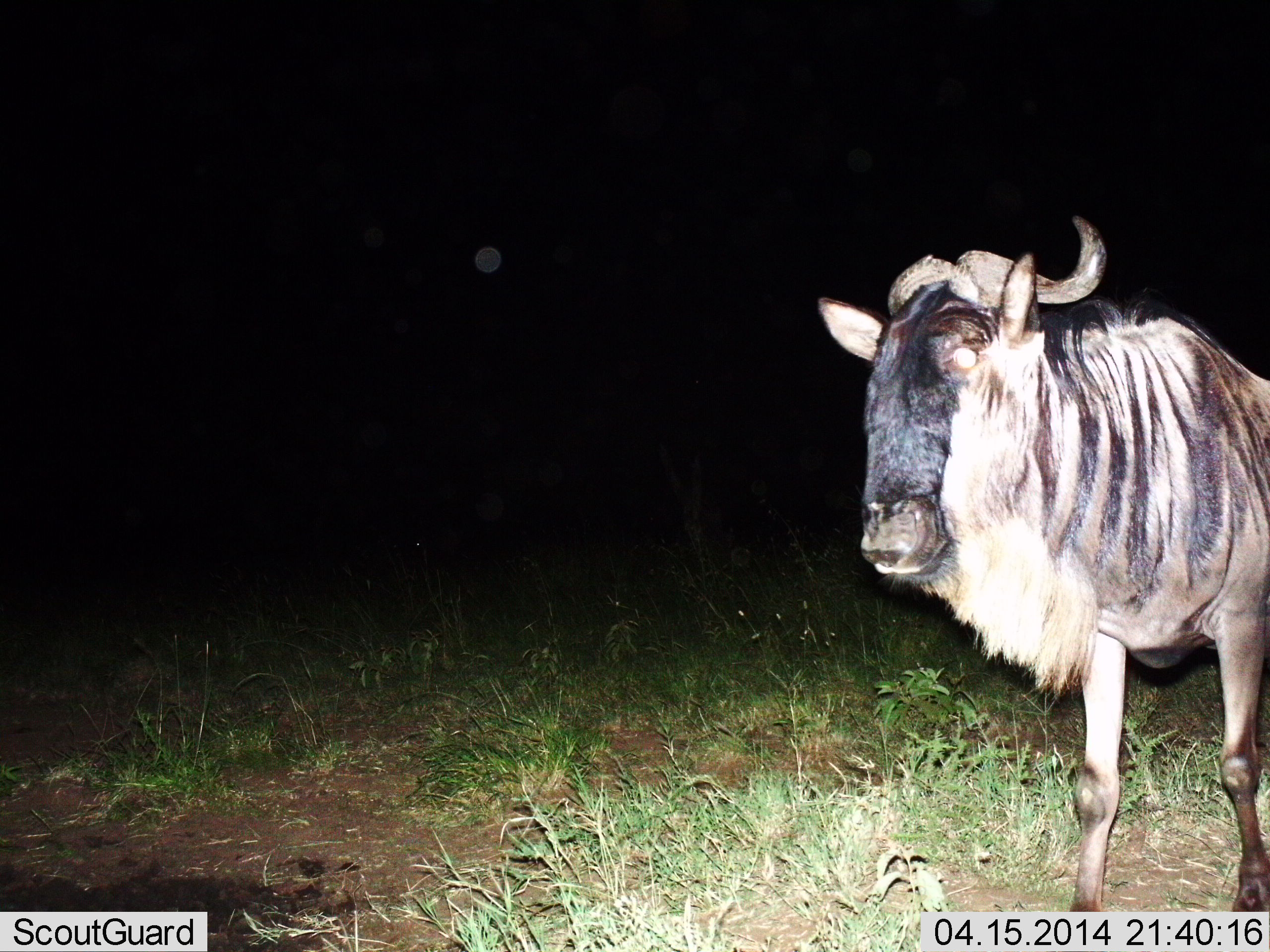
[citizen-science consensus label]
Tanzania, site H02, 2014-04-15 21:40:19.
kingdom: Animalia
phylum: Chordata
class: Mammalia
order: Artiodactyla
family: Bovidae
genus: Connochaetes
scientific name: Connochaetes taurinus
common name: blue wildebeest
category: wildebeest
Wildebeest (blue wildebeest) (Connochaetes taurinus), count 1. Behavior (volunteer vote fractions): standing 50%, resting 0%, moving 50%, interacting 0%. Young present (vote fraction): 0%. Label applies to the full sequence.